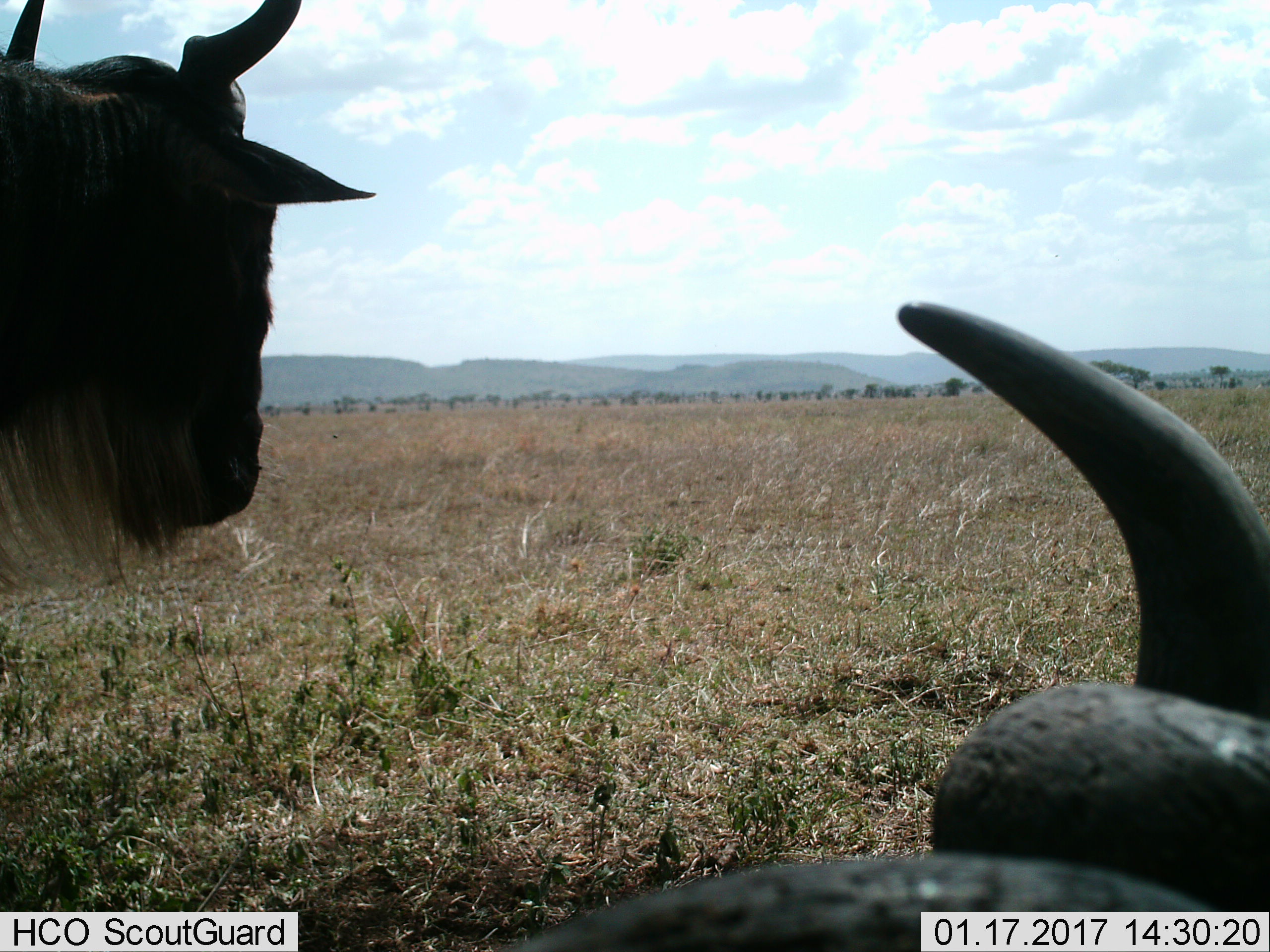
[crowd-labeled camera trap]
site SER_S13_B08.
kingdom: Animalia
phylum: Chordata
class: Mammalia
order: Artiodactyla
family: Bovidae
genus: Connochaetes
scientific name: Connochaetes taurinus taurinus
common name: blue wildebeest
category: wildebeestblue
Wildebeestblue (blue wildebeest) (Connochaetes taurinus taurinus), count 2. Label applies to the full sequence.